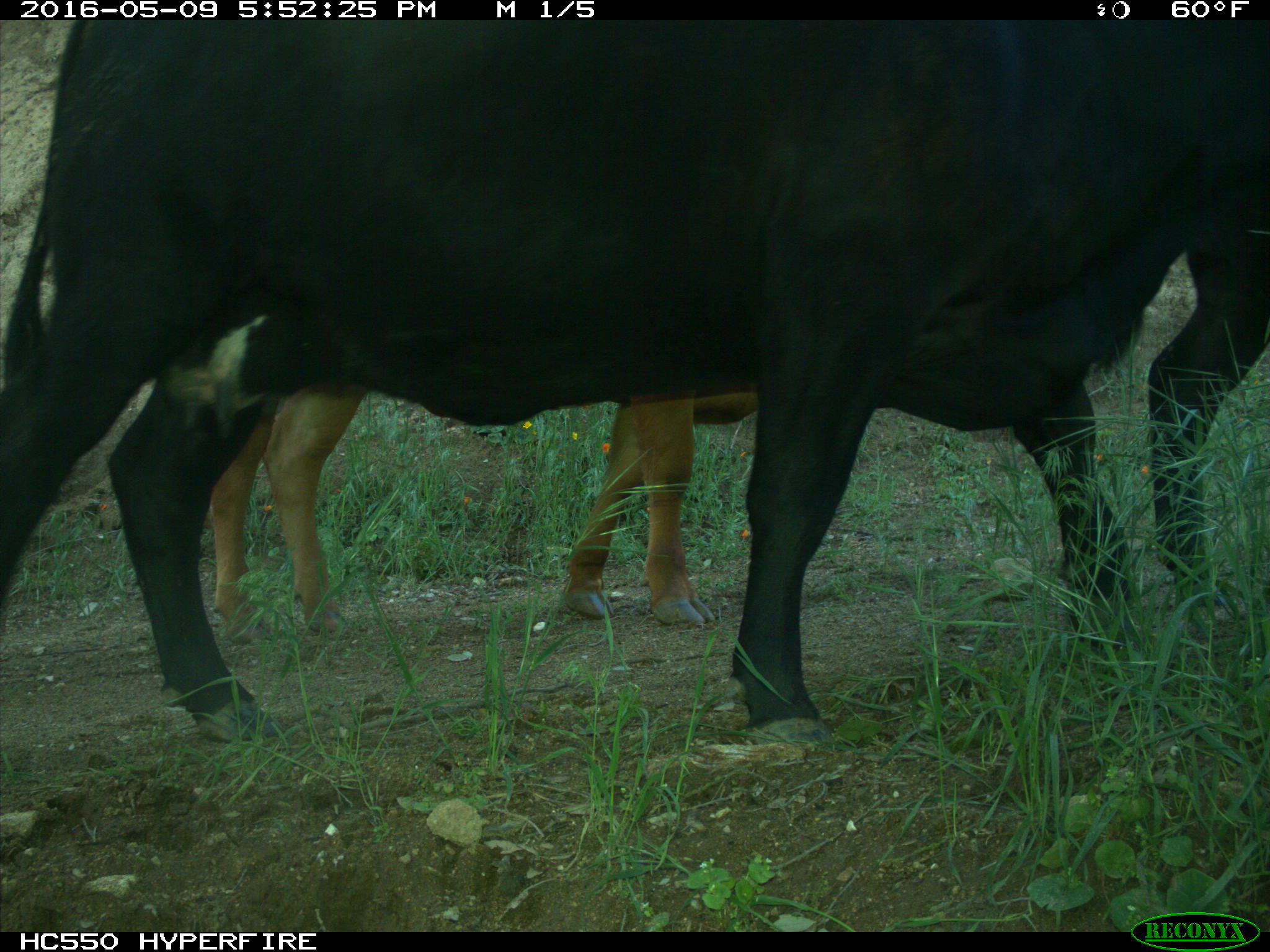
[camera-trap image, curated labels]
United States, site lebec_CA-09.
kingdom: Animalia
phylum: Chordata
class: Mammalia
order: Artiodactyla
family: Bovidae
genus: Bos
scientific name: Bos taurus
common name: domestic cow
Bos taurus (domestic cow).